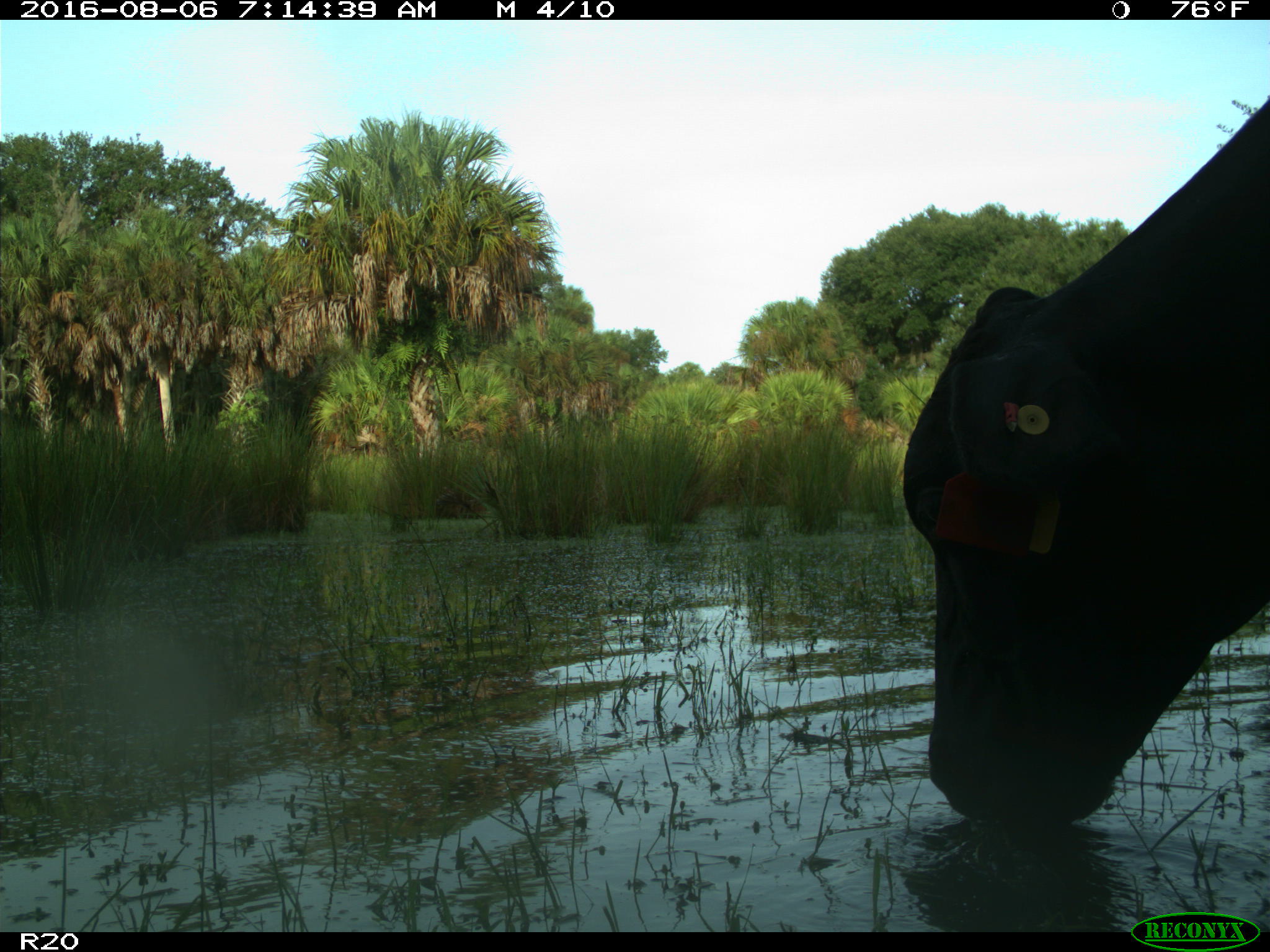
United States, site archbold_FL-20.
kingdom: Animalia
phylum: Chordata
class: Mammalia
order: Artiodactyla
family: Bovidae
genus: Bos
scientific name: Bos taurus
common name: domestic cow